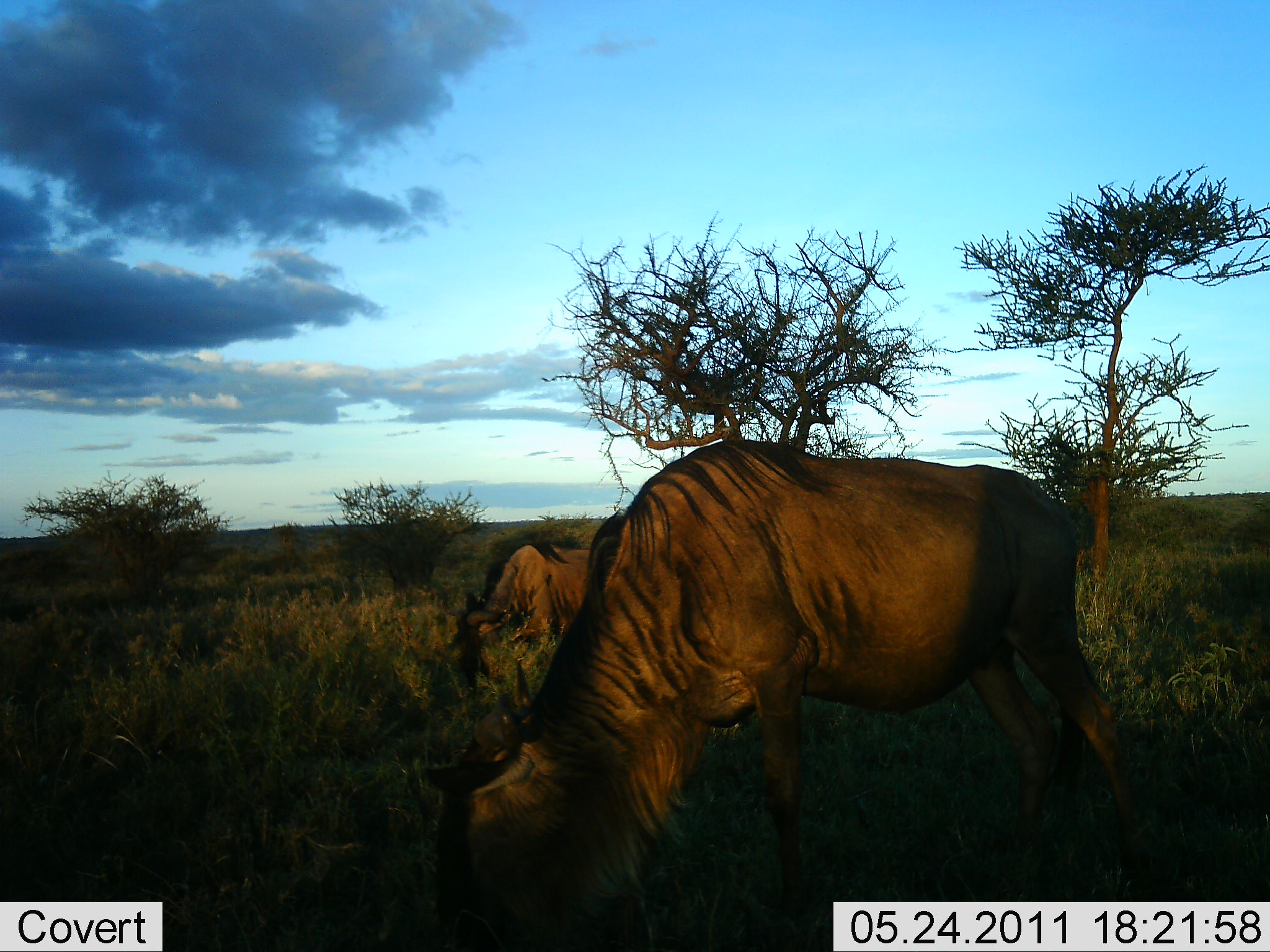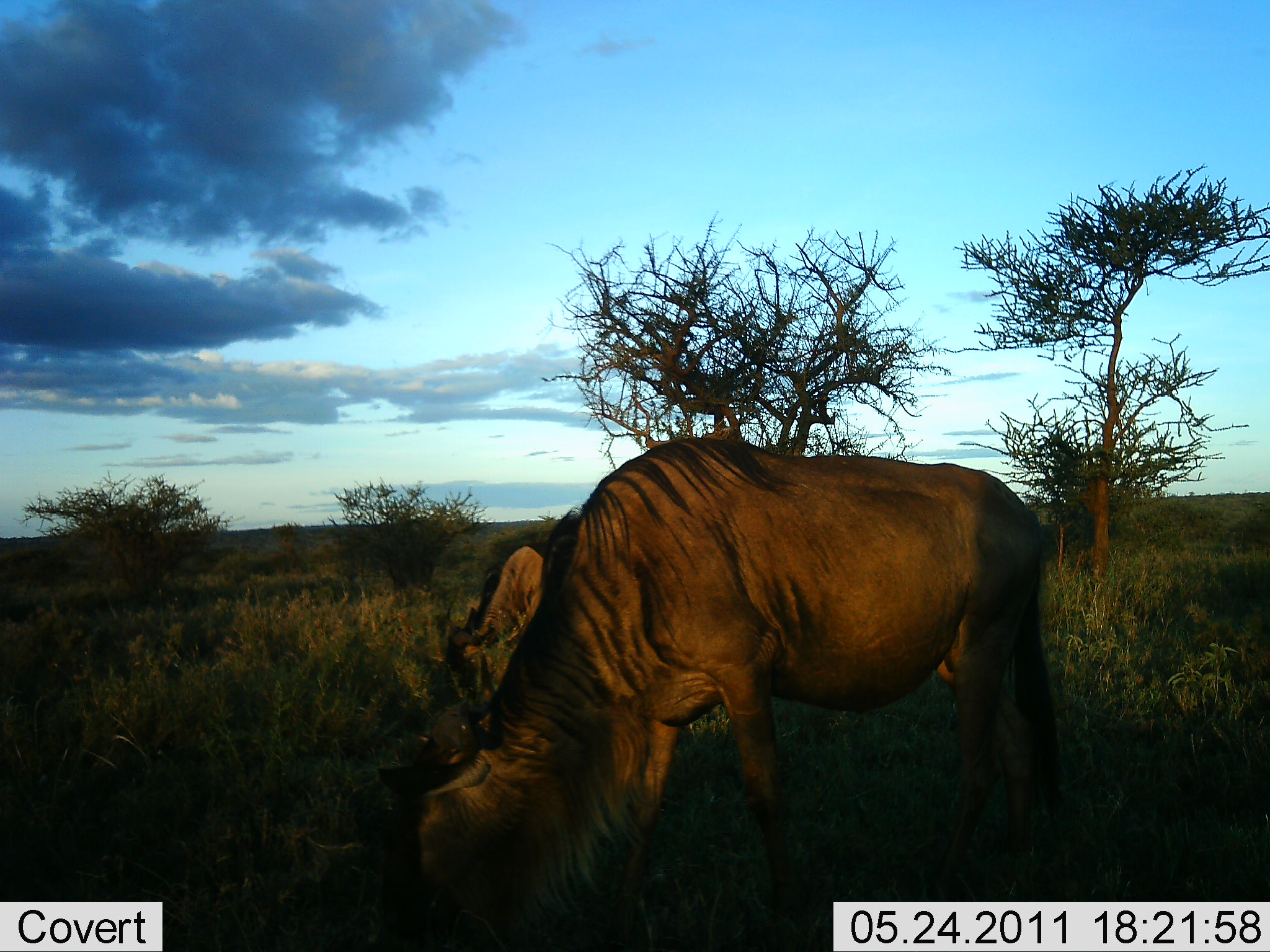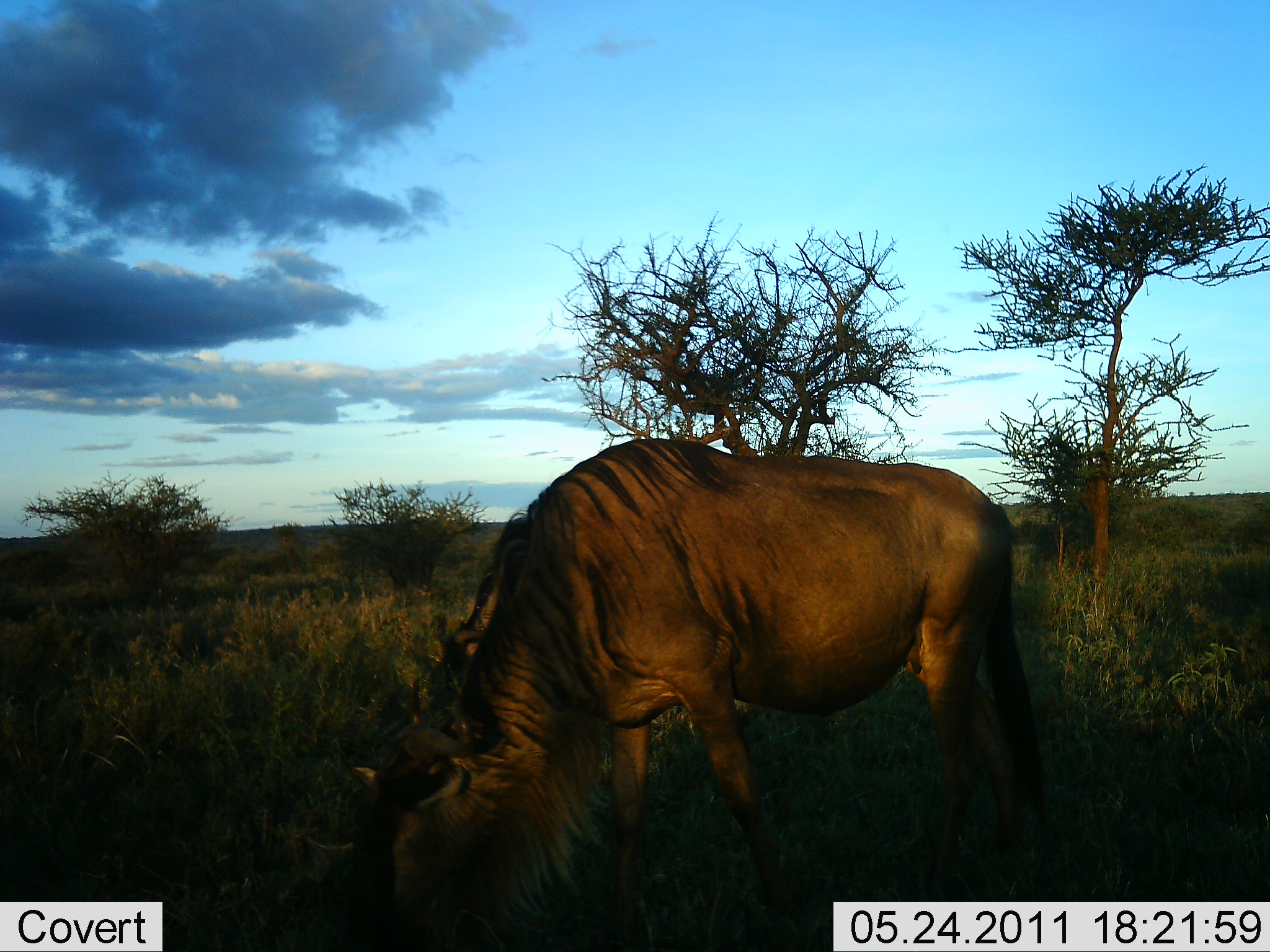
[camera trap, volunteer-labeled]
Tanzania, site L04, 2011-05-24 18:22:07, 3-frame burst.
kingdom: Animalia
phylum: Chordata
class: Mammalia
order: Artiodactyla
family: Bovidae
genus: Connochaetes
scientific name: Connochaetes taurinus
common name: blue wildebeest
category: wildebeest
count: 2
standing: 0%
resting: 0%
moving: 23%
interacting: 0%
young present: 0%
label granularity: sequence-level